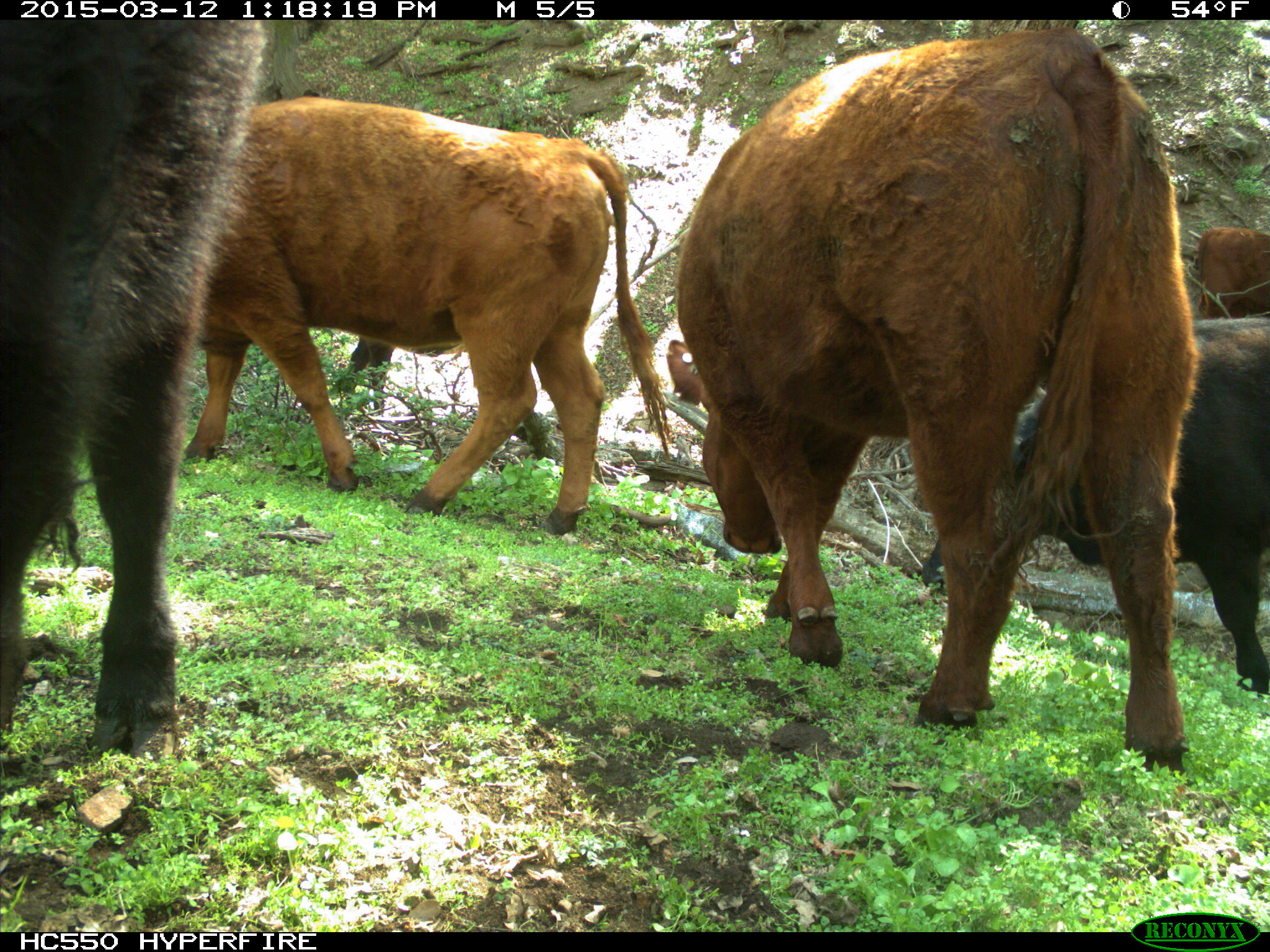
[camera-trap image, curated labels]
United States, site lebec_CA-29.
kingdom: Animalia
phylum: Chordata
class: Mammalia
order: Artiodactyla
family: Bovidae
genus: Bos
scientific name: Bos taurus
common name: domestic cow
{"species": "Bos taurus (domestic cow)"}